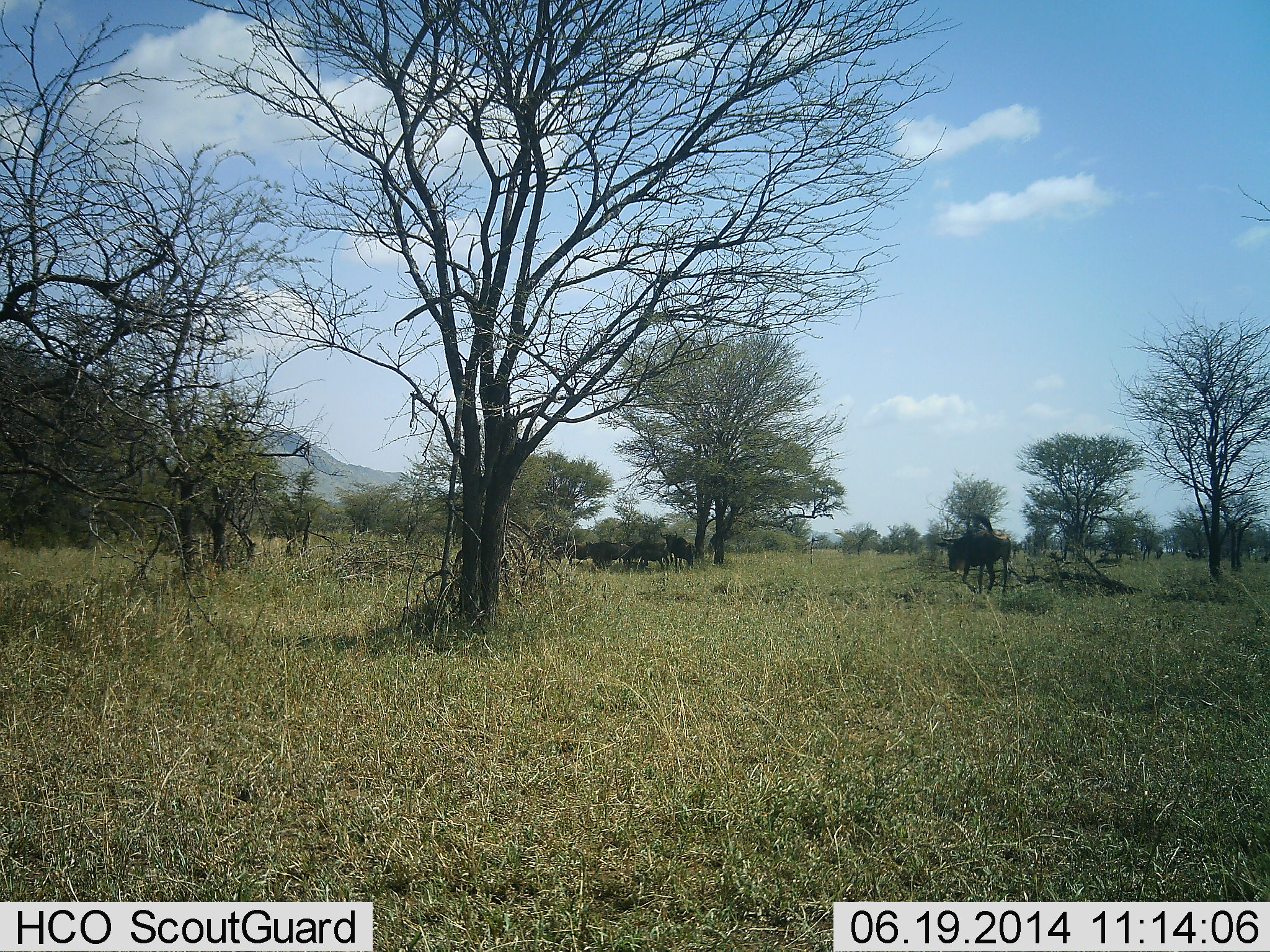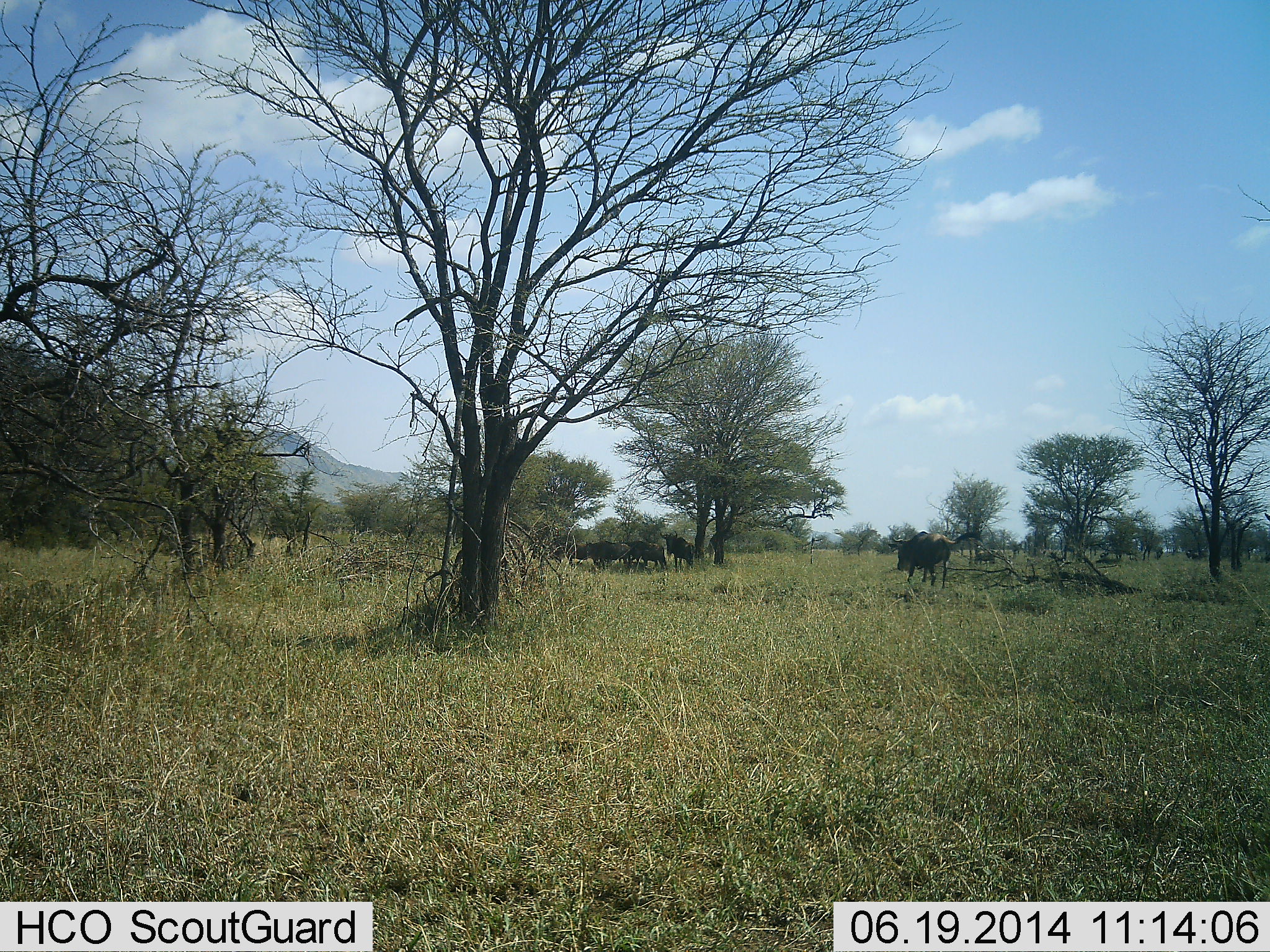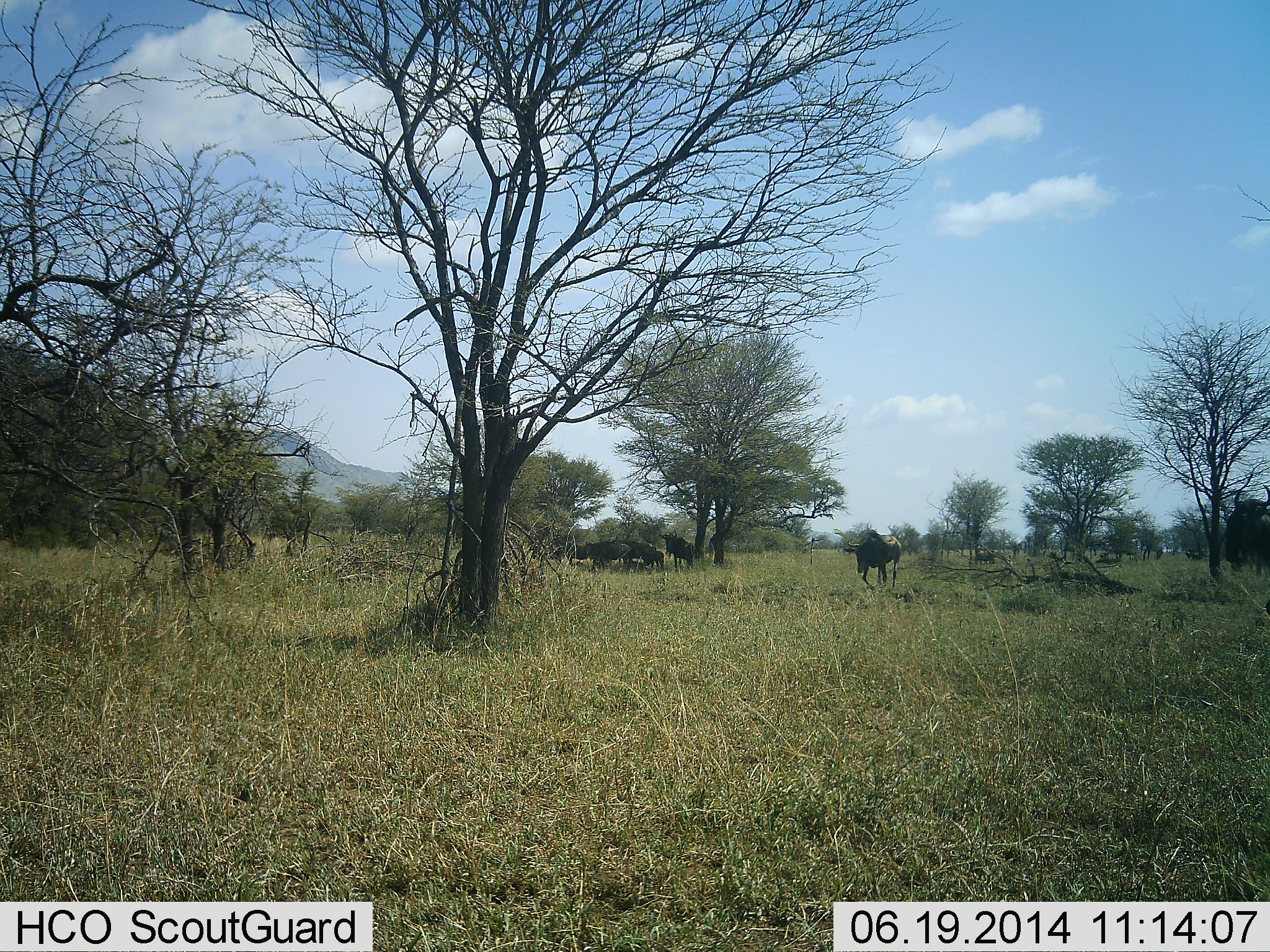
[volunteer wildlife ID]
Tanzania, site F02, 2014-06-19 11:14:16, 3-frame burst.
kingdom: Animalia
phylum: Chordata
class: Mammalia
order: Artiodactyla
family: Bovidae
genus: Connochaetes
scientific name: Connochaetes taurinus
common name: blue wildebeest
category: wildebeest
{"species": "wildebeest (blue wildebeest) (Connochaetes taurinus)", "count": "5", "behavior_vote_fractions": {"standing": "50%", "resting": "10%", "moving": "90%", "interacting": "0%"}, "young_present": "0%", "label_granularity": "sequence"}